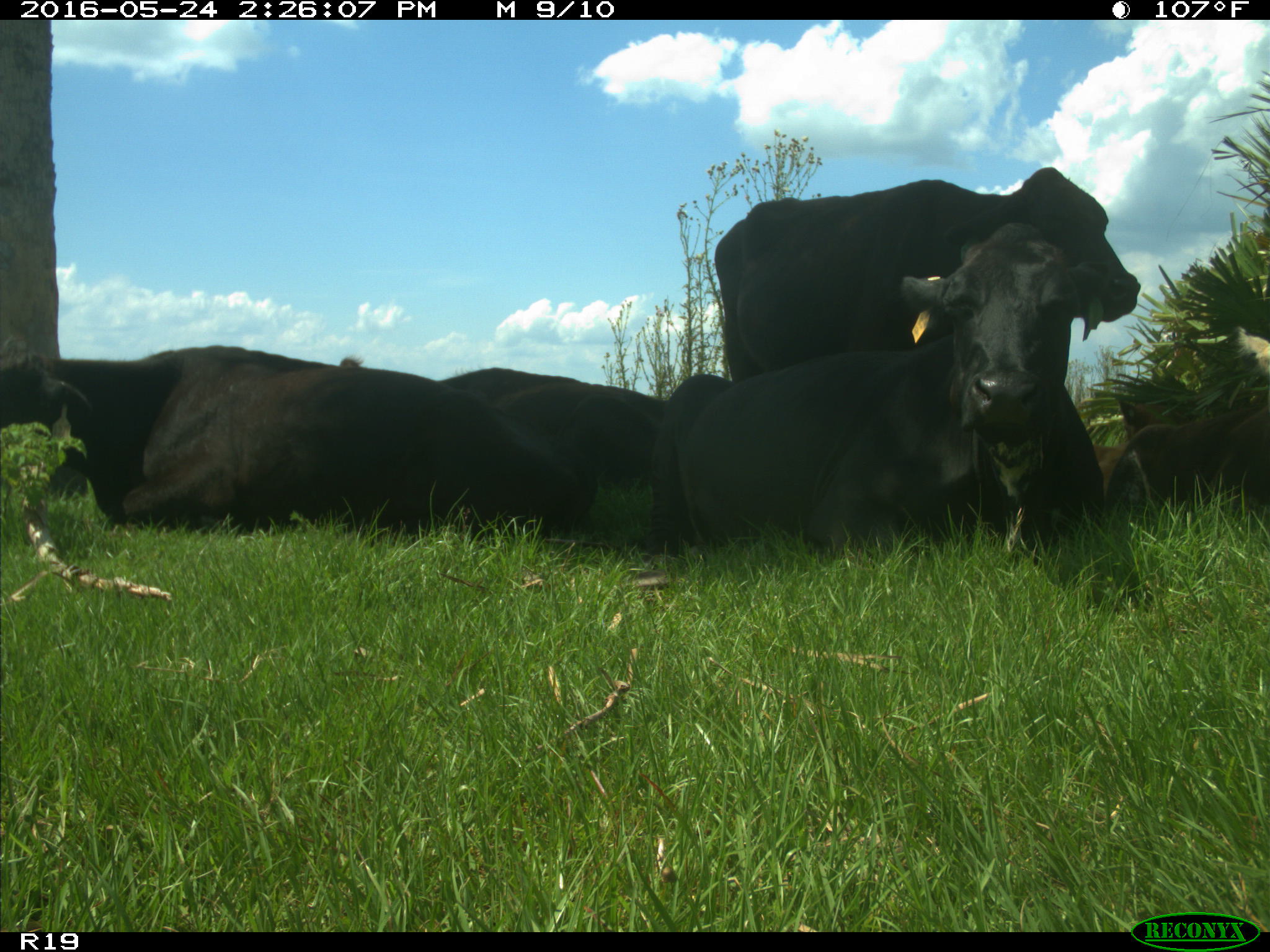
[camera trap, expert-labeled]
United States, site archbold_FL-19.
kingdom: Animalia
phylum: Chordata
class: Mammalia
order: Artiodactyla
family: Bovidae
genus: Bos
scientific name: Bos taurus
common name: domestic cow